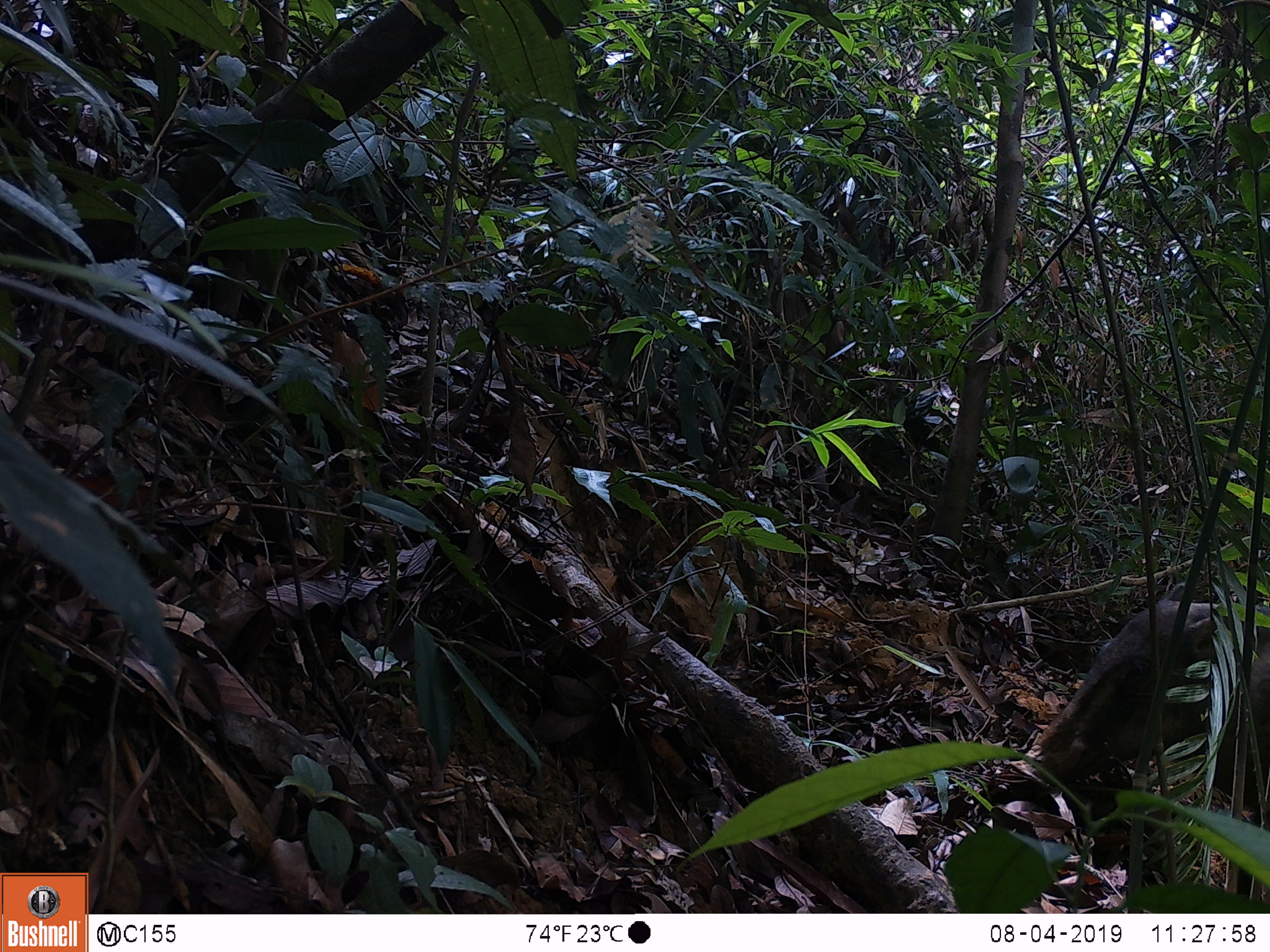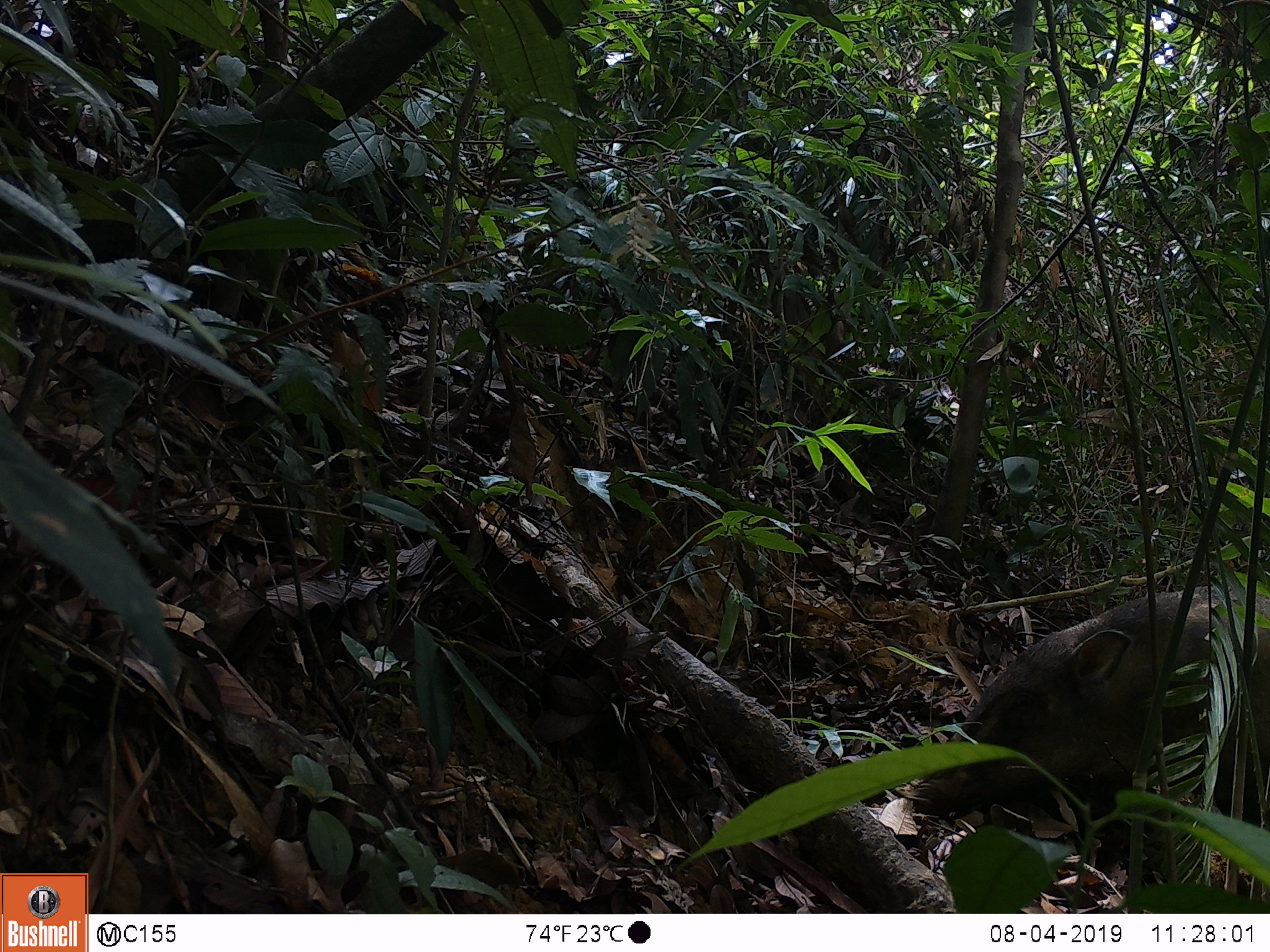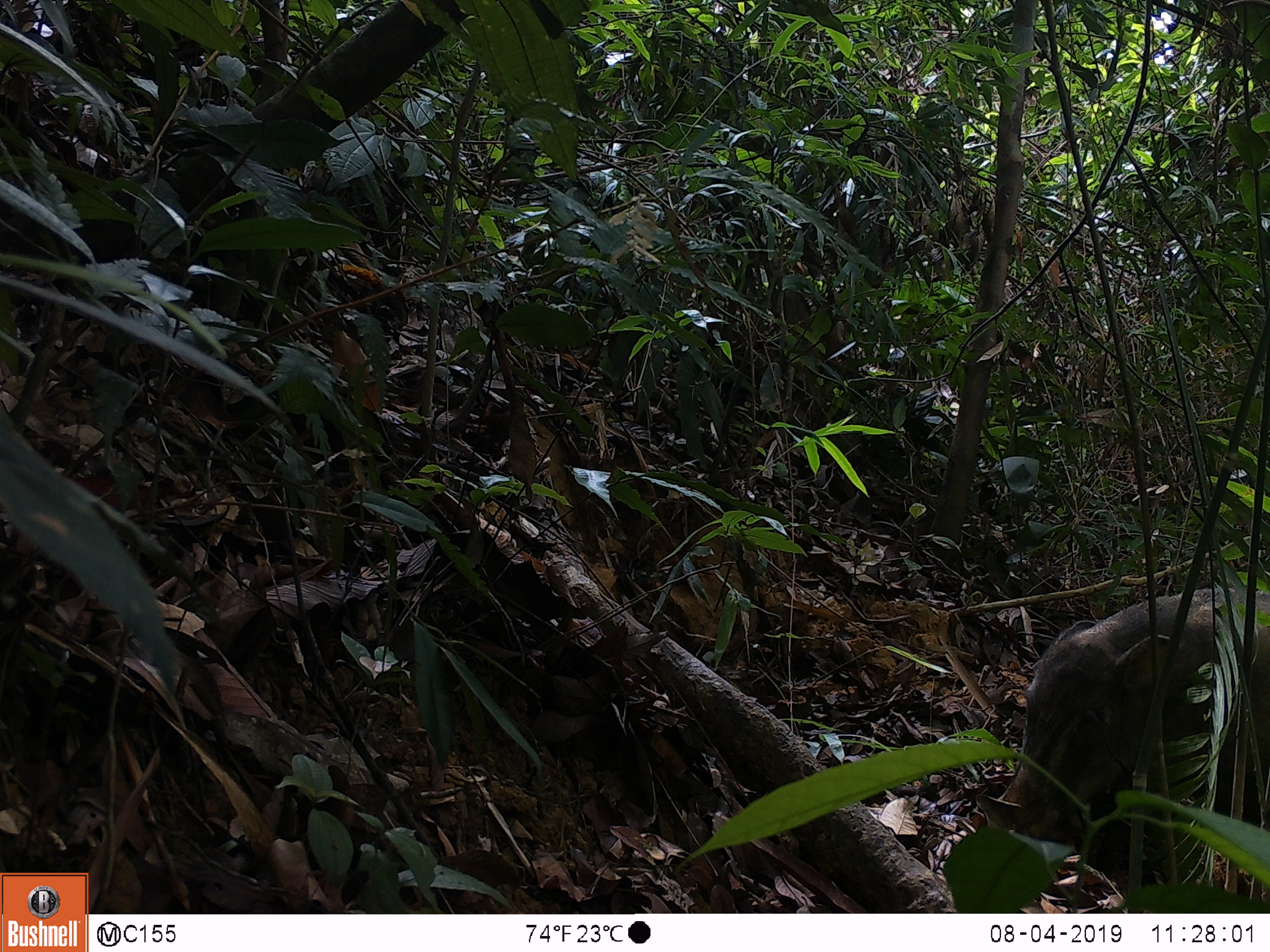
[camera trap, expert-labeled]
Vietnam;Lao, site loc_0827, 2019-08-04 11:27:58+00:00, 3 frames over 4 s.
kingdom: Animalia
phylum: Chordata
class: Mammalia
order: Artiodactyla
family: Suidae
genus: Sus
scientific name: Sus scrofa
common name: eurasian wild pig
Eurasian wild pig (Sus scrofa). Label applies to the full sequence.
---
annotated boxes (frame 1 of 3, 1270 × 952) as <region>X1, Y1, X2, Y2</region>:
eurasian wild pig: <region>1034, 580, 1268, 897</region>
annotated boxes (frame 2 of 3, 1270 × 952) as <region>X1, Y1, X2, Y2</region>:
eurasian wild pig: <region>902, 582, 1268, 897</region>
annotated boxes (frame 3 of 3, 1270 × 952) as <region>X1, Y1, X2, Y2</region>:
eurasian wild pig: <region>993, 583, 1270, 895</region>